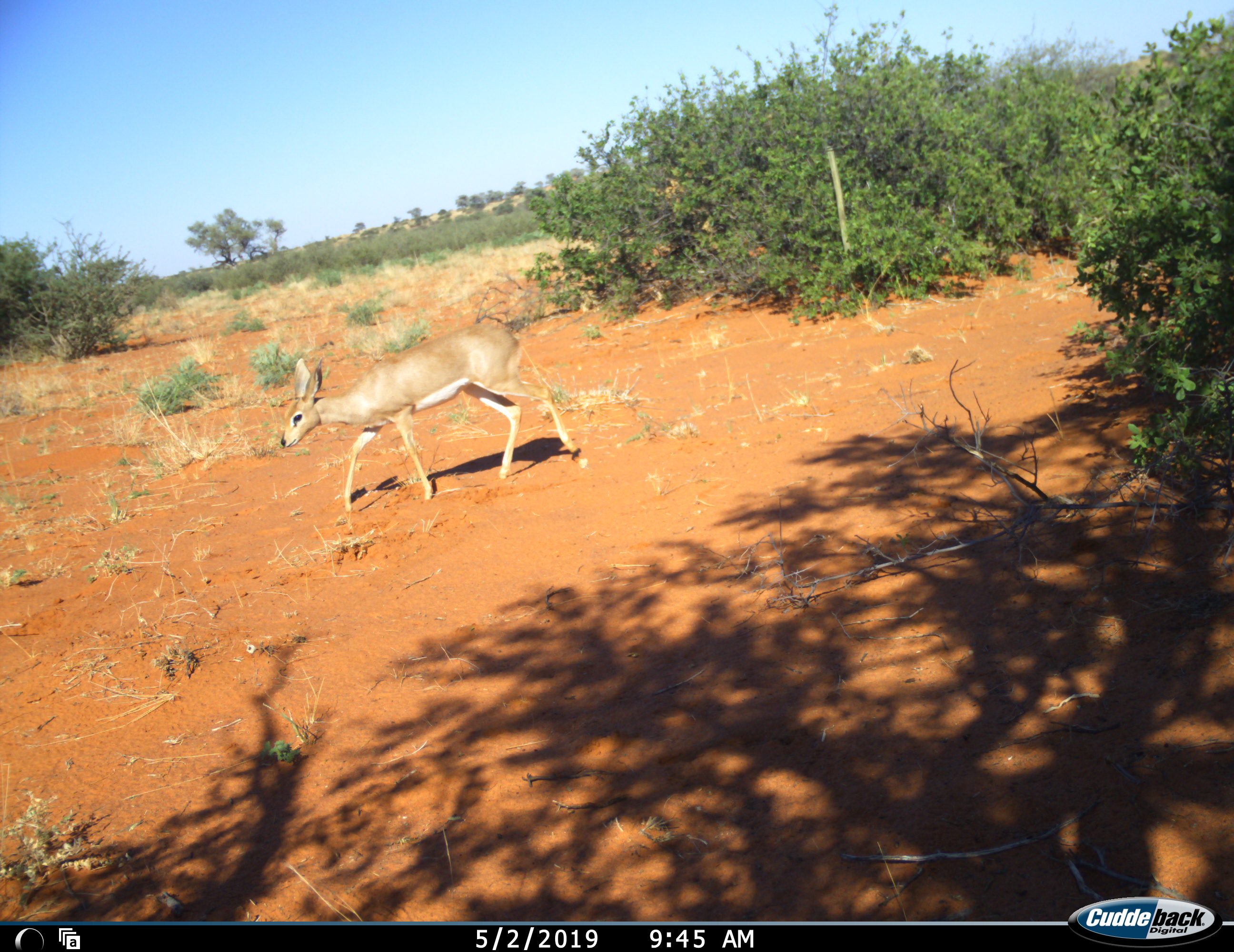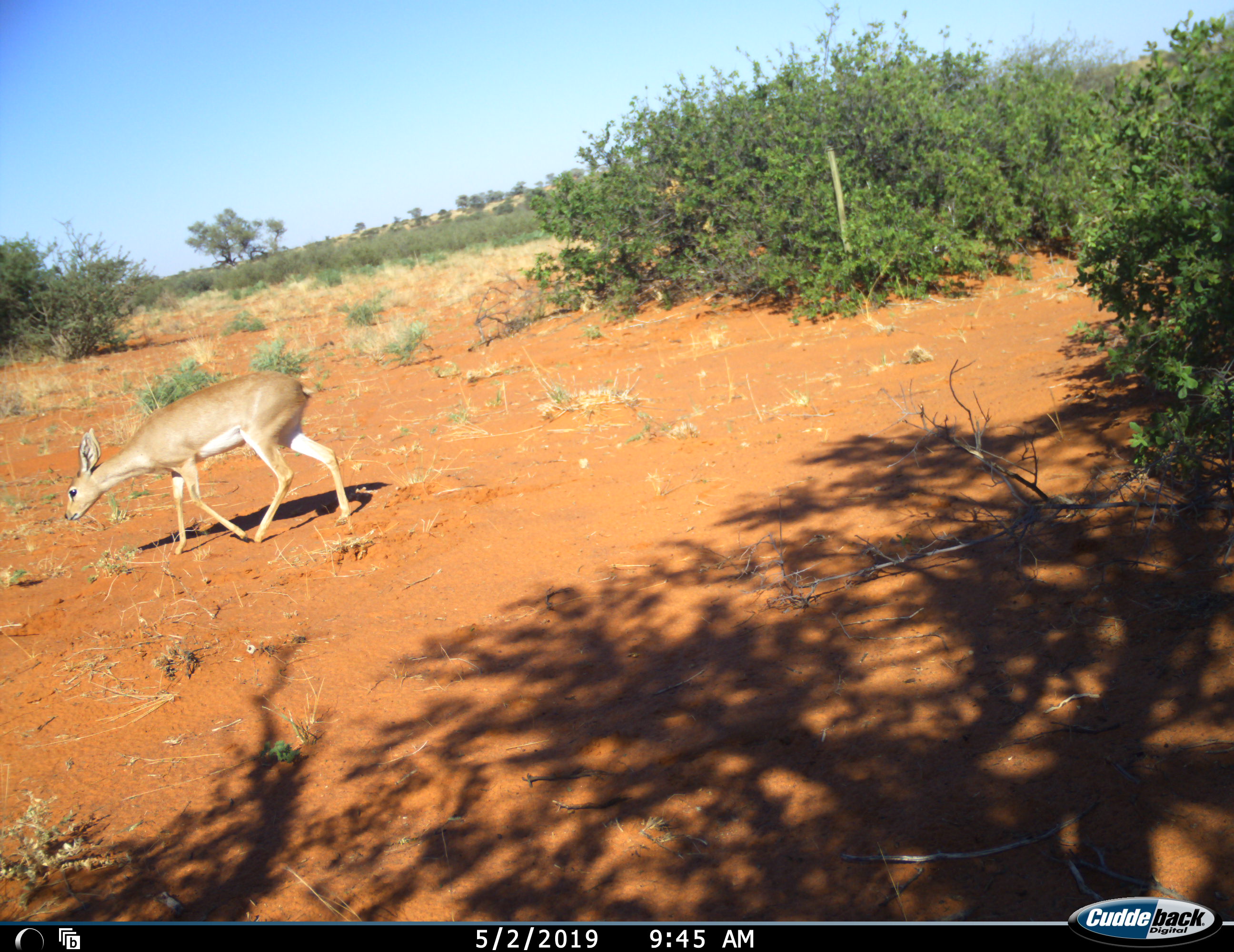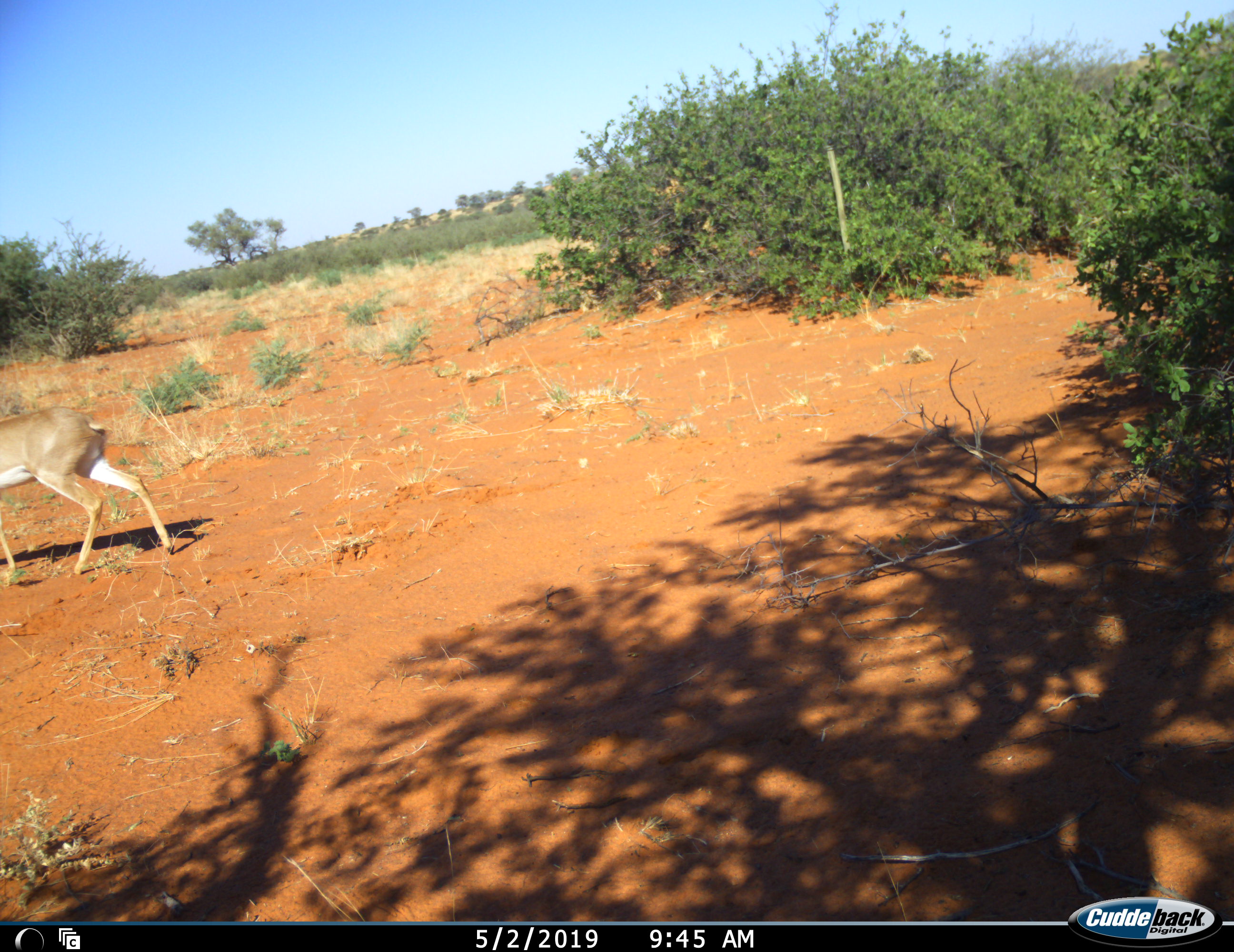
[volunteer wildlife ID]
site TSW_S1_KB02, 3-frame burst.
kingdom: Animalia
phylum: Chordata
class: Mammalia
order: Artiodactyla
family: Bovidae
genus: Raphicerus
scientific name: Raphicerus campestris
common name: steenbok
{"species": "steenbok (Raphicerus campestris)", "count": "1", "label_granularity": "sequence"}